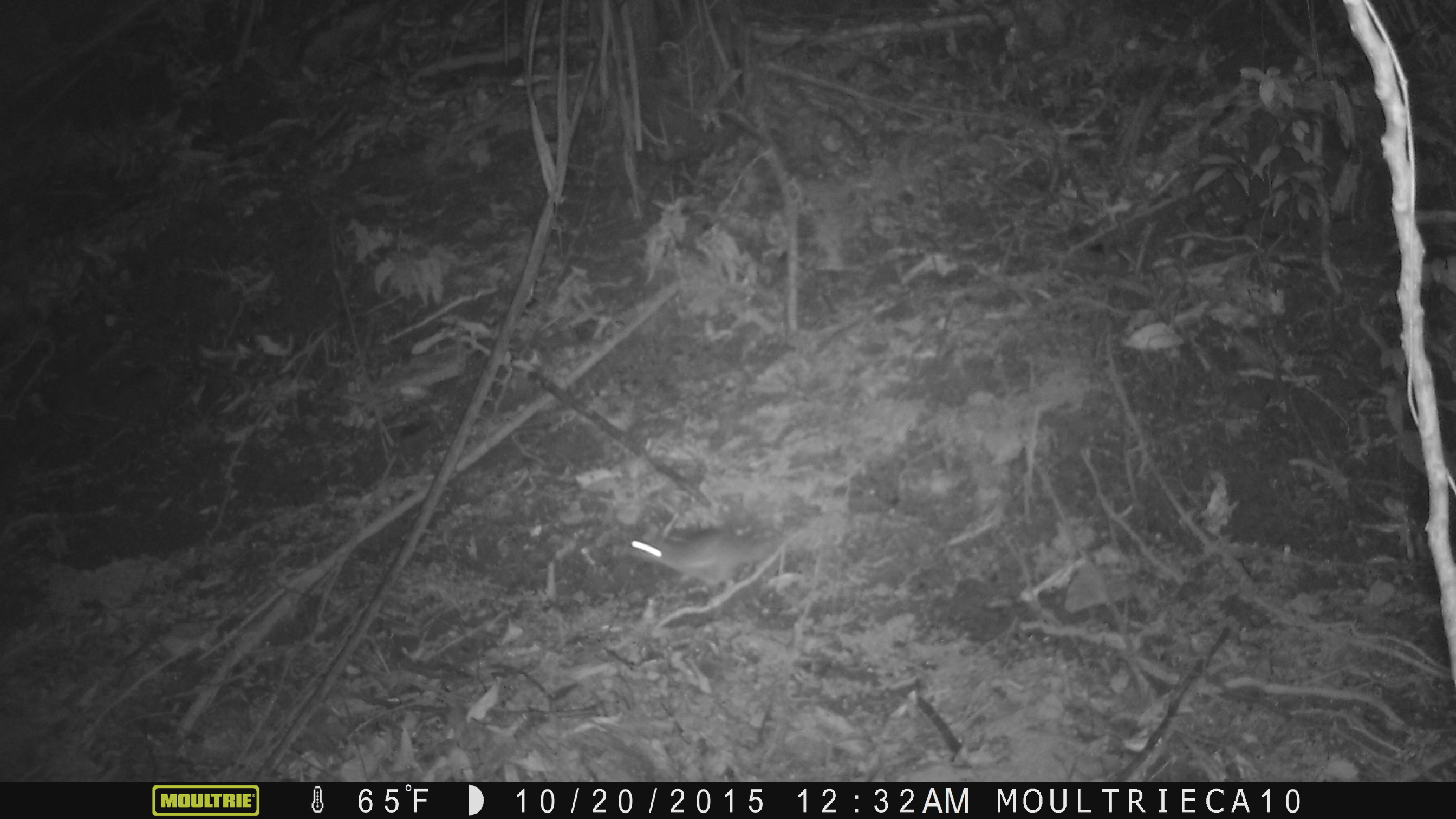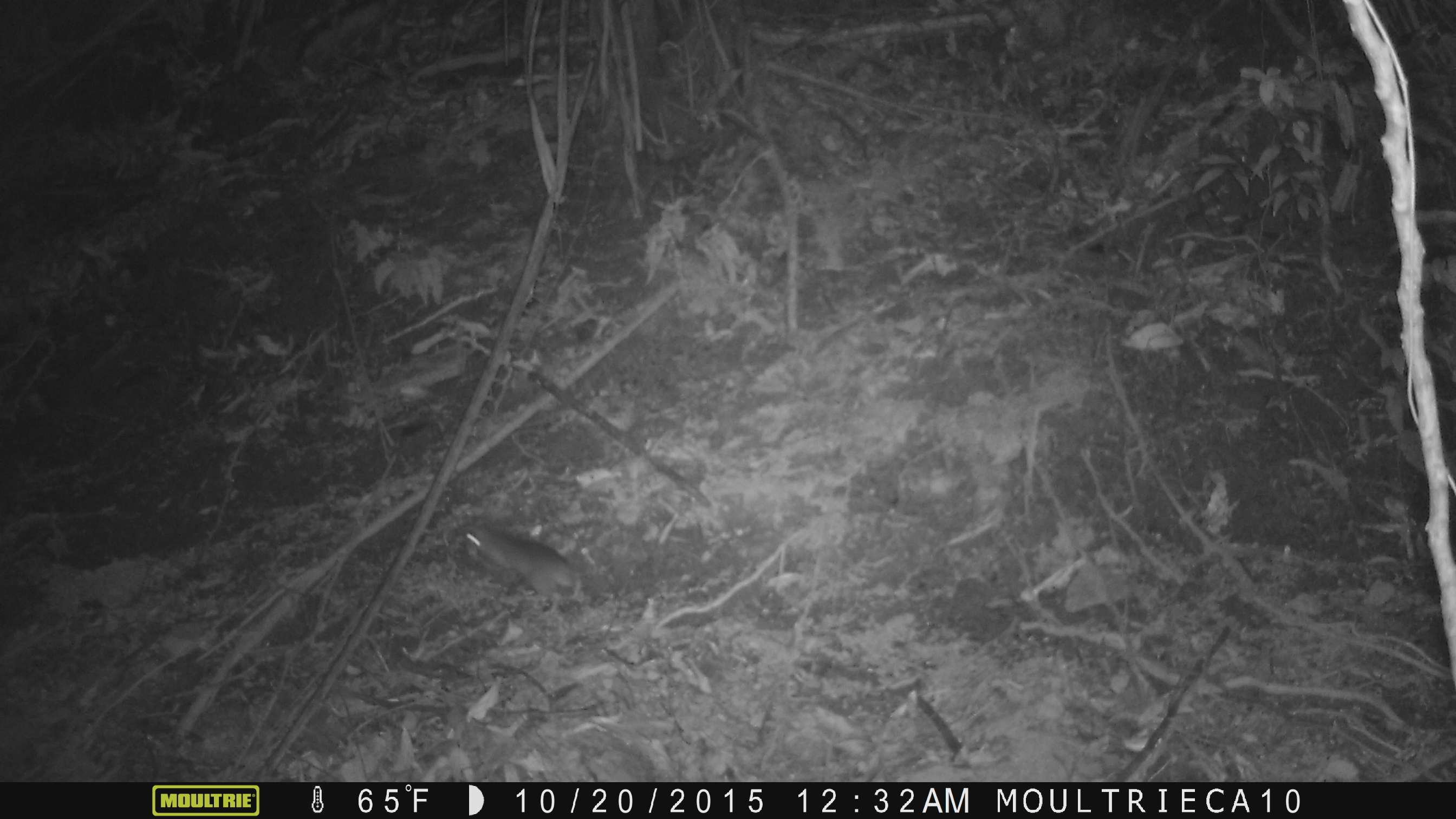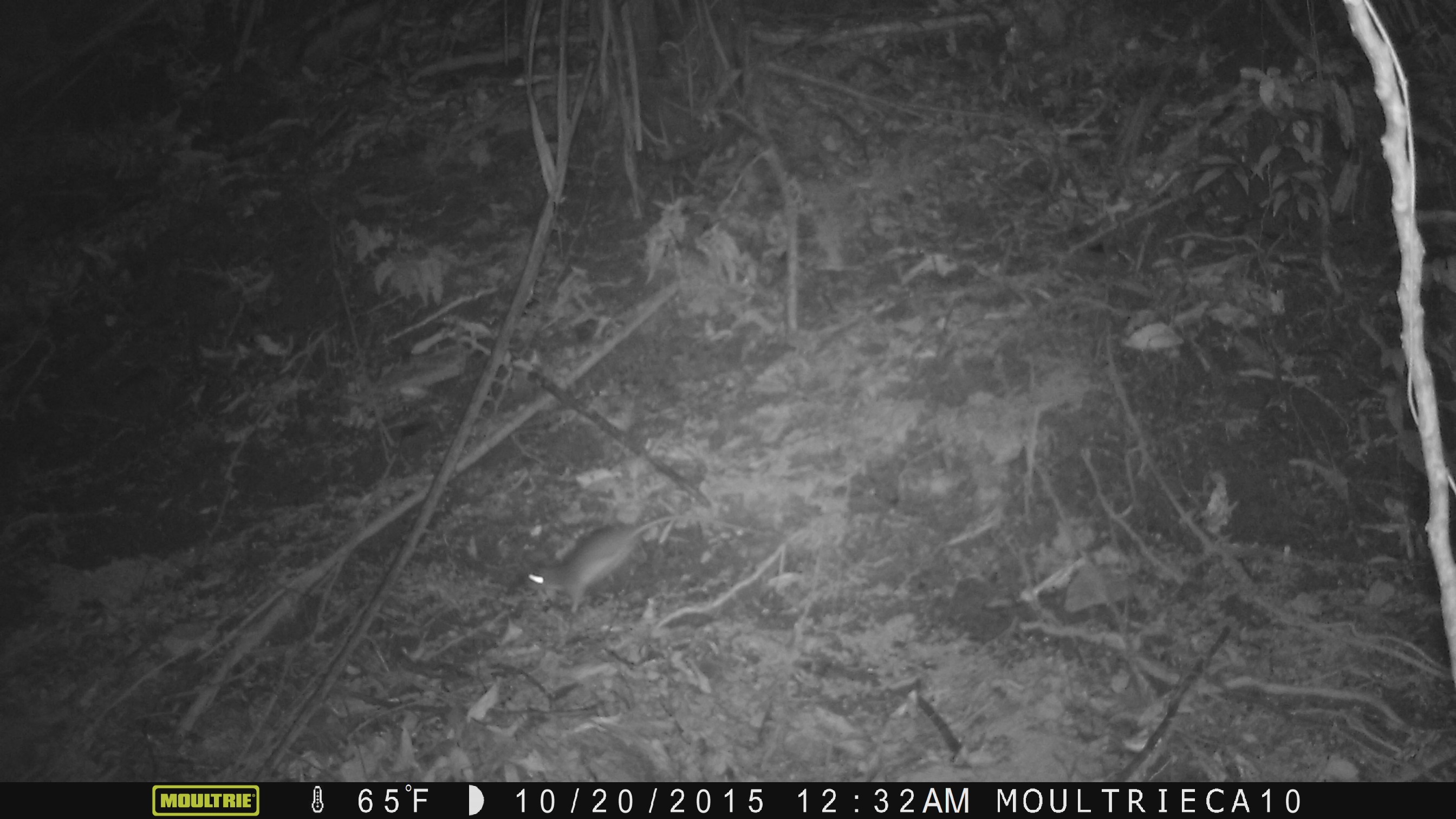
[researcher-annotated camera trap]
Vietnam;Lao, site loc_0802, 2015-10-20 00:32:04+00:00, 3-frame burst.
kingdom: Animalia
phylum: Chordata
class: Mammalia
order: Rodentia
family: Muridae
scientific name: Muridae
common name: old-world mice and rats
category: unidentified murid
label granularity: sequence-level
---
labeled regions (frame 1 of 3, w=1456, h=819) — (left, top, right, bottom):
unidentified murid: (621, 533, 788, 591)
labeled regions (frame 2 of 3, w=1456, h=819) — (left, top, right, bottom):
unidentified murid: (458, 521, 583, 613)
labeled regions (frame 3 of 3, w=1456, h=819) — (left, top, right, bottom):
unidentified murid: (525, 514, 782, 615)